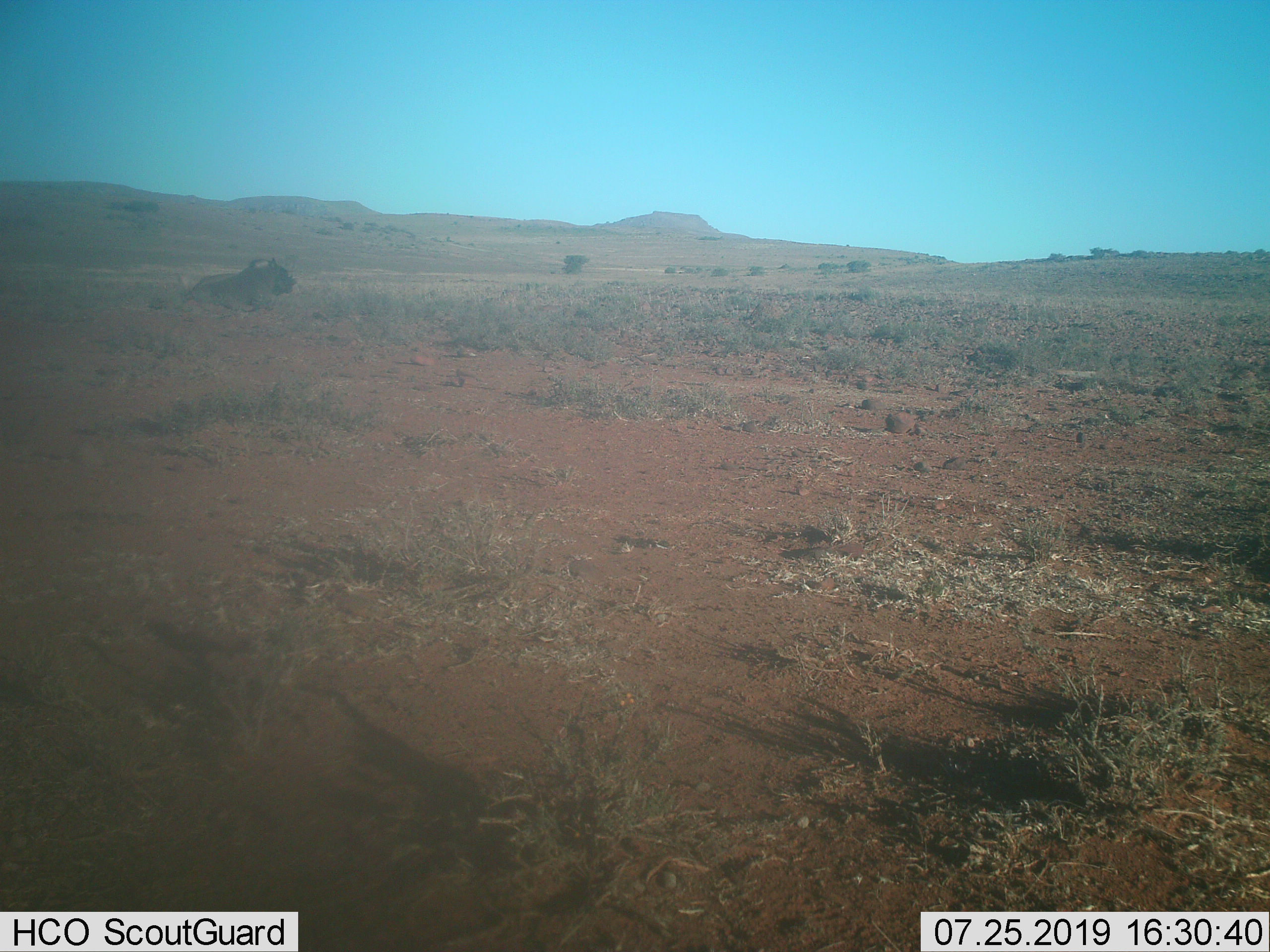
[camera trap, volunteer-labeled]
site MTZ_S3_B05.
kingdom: Animalia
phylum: Chordata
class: Mammalia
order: Artiodactyla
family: Bovidae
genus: Connochaetes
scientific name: Connochaetes gnou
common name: black wildebeest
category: wildebeestblack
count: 1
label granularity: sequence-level